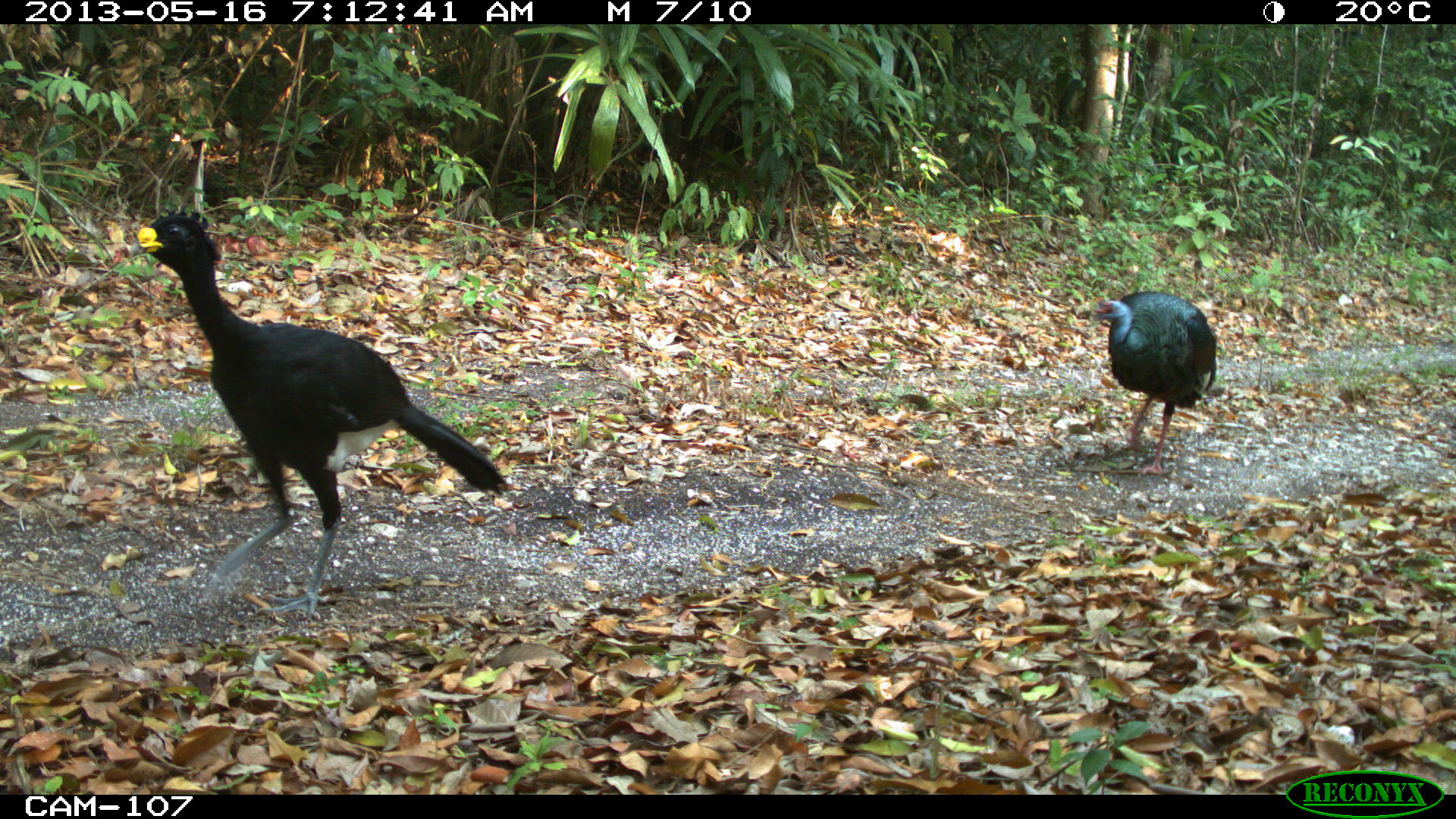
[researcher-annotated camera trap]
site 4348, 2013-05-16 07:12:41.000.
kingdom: Animalia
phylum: Chordata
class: Aves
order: Galliformes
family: Phasianidae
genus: Meleagris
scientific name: Meleagris ocellata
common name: ocellated turkey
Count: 1.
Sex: male.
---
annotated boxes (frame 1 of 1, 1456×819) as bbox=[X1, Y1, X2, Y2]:
meleagris ocellata: bbox=[127, 208, 507, 621]; bbox=[1092, 290, 1216, 476]